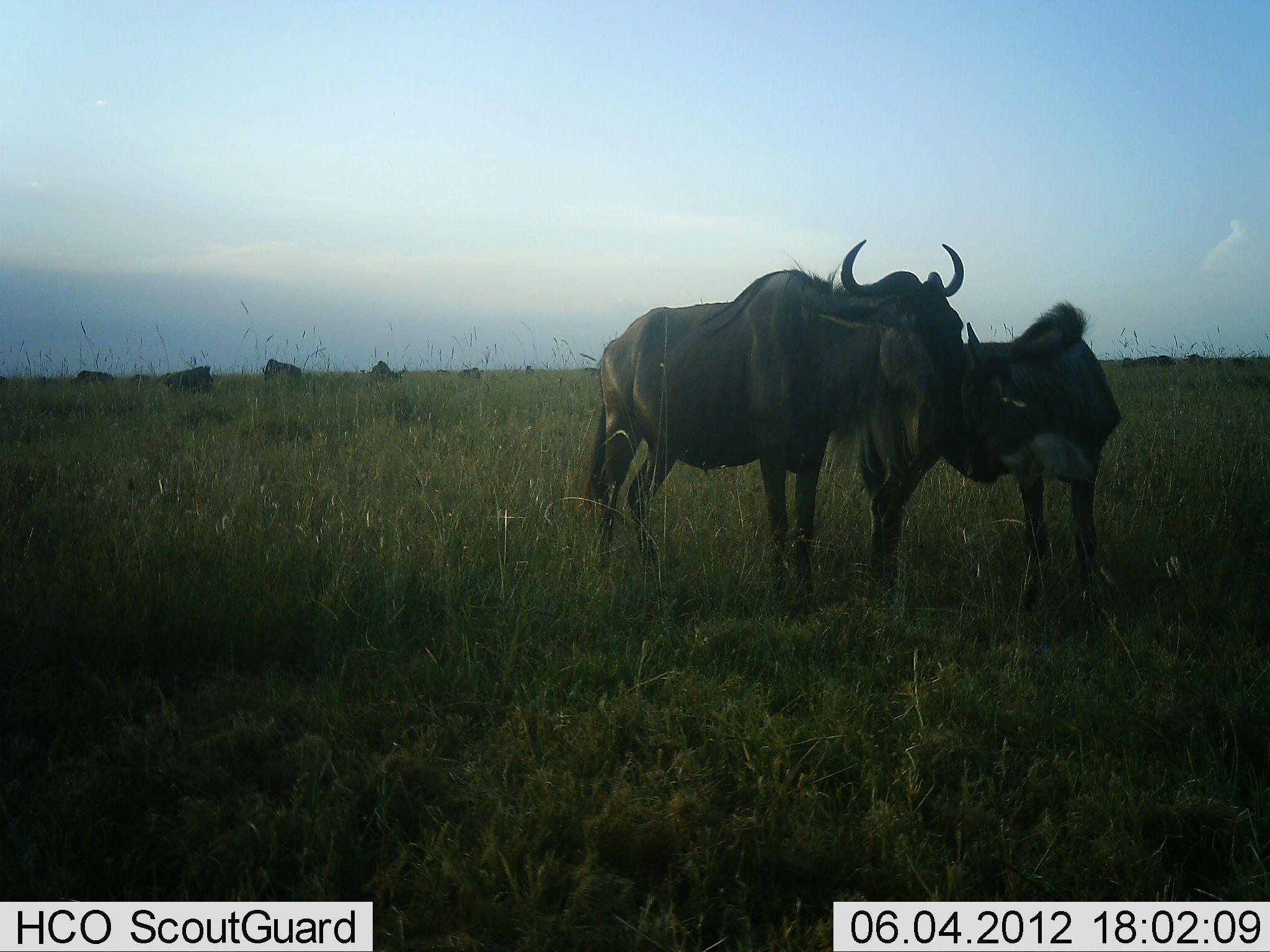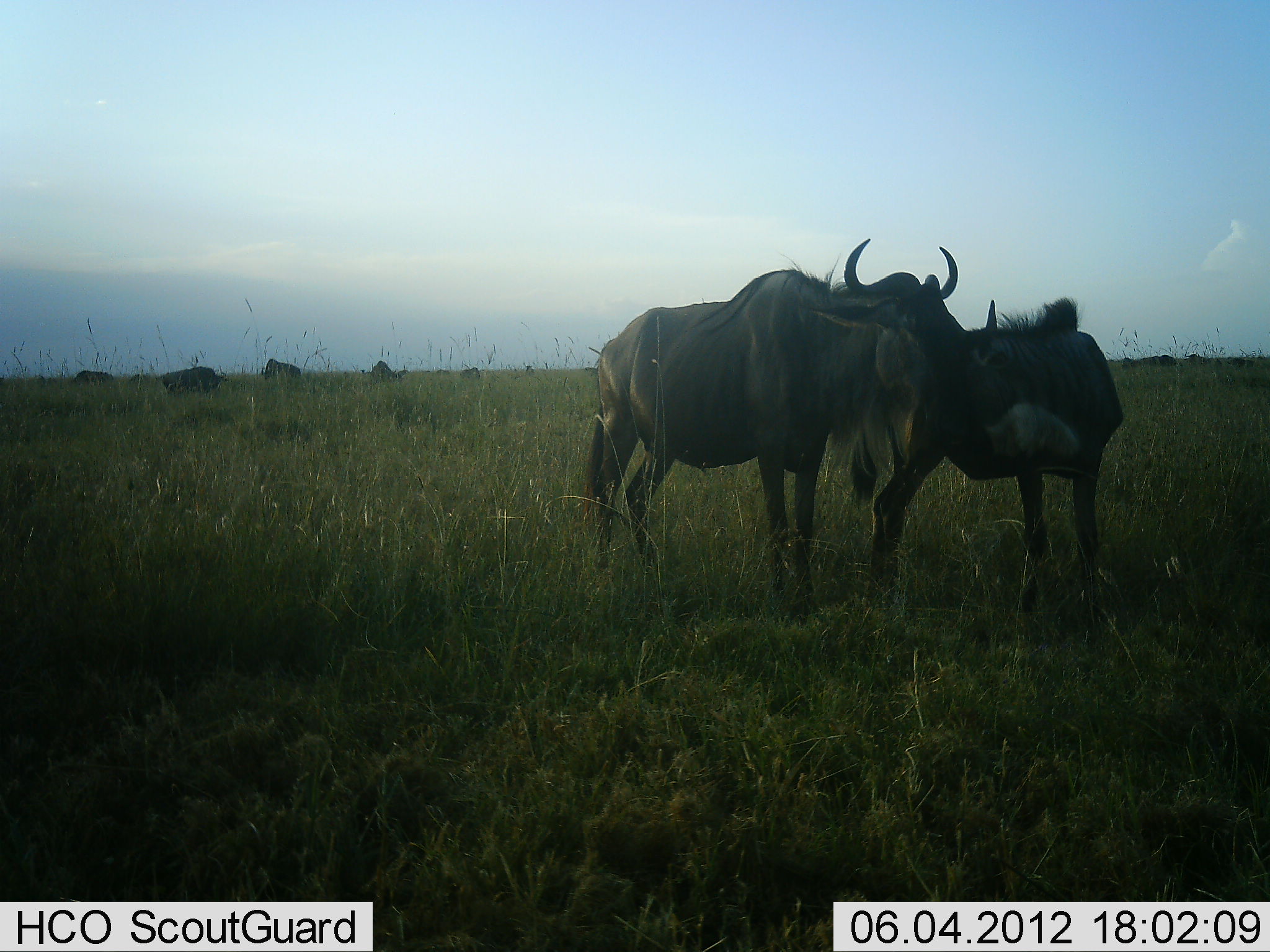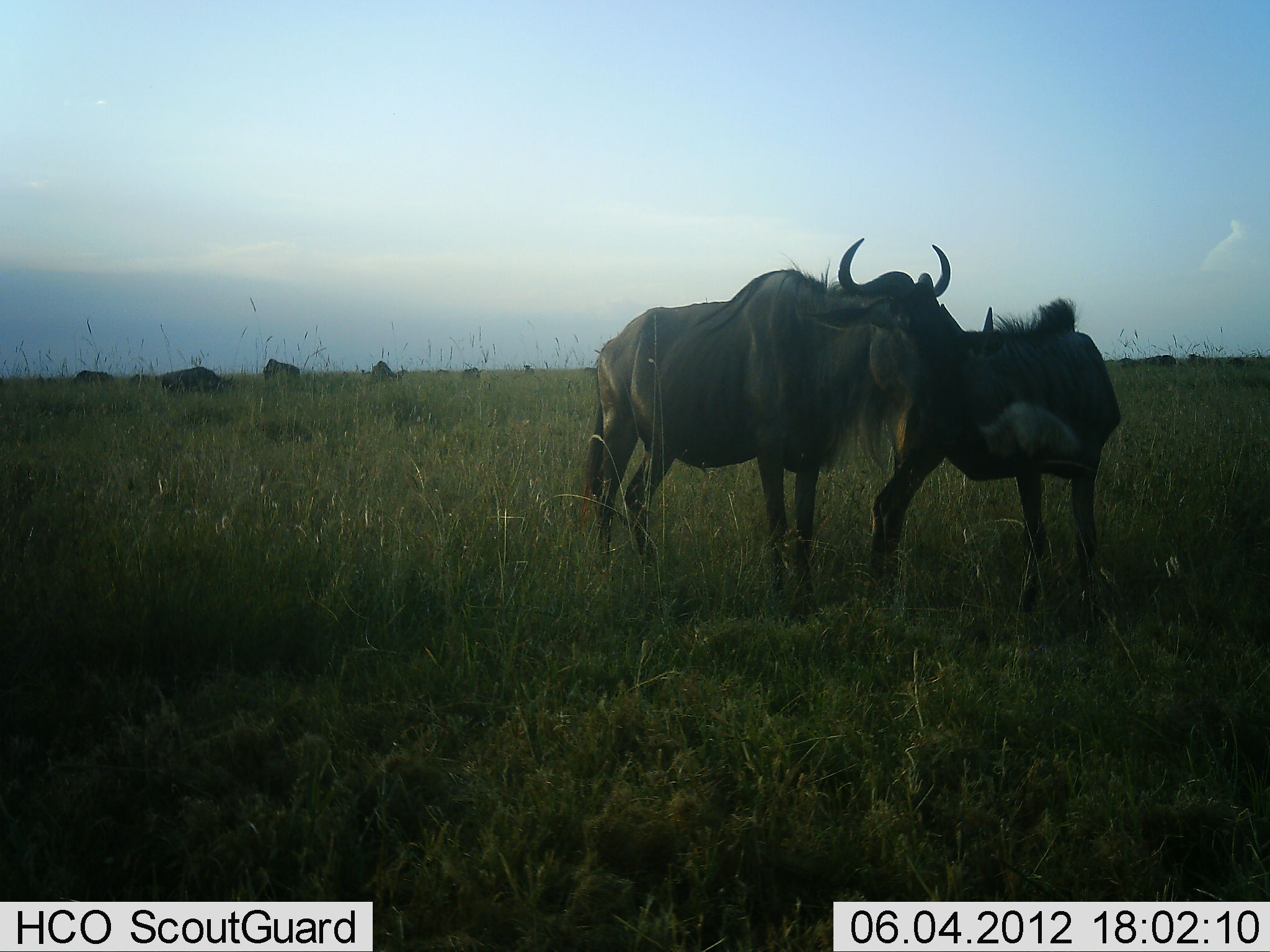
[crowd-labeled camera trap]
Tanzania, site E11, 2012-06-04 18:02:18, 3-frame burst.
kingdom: Animalia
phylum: Chordata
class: Mammalia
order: Artiodactyla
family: Bovidae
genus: Connochaetes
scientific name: Connochaetes taurinus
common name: blue wildebeest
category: wildebeest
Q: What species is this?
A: Wildebeest (blue wildebeest) (Connochaetes taurinus).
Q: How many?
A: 8.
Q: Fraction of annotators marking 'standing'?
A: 90%.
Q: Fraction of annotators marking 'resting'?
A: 0%.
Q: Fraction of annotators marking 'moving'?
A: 0%.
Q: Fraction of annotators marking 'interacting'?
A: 60%.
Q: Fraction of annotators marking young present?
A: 40%.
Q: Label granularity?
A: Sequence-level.